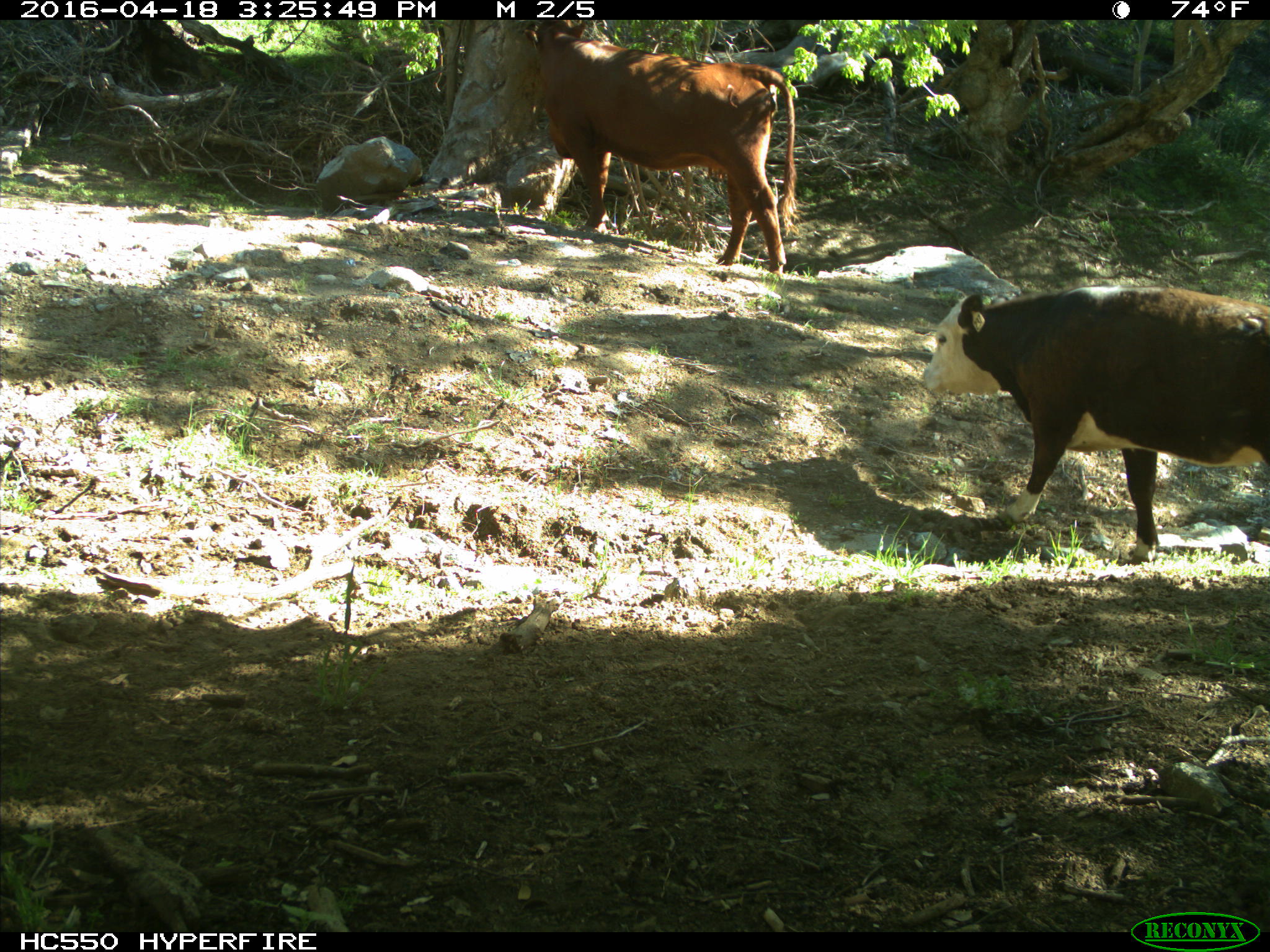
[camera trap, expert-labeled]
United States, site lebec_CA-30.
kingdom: Animalia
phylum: Chordata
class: Mammalia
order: Artiodactyla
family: Bovidae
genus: Bos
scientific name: Bos taurus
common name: domestic cow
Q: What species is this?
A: Bos taurus (domestic cow).